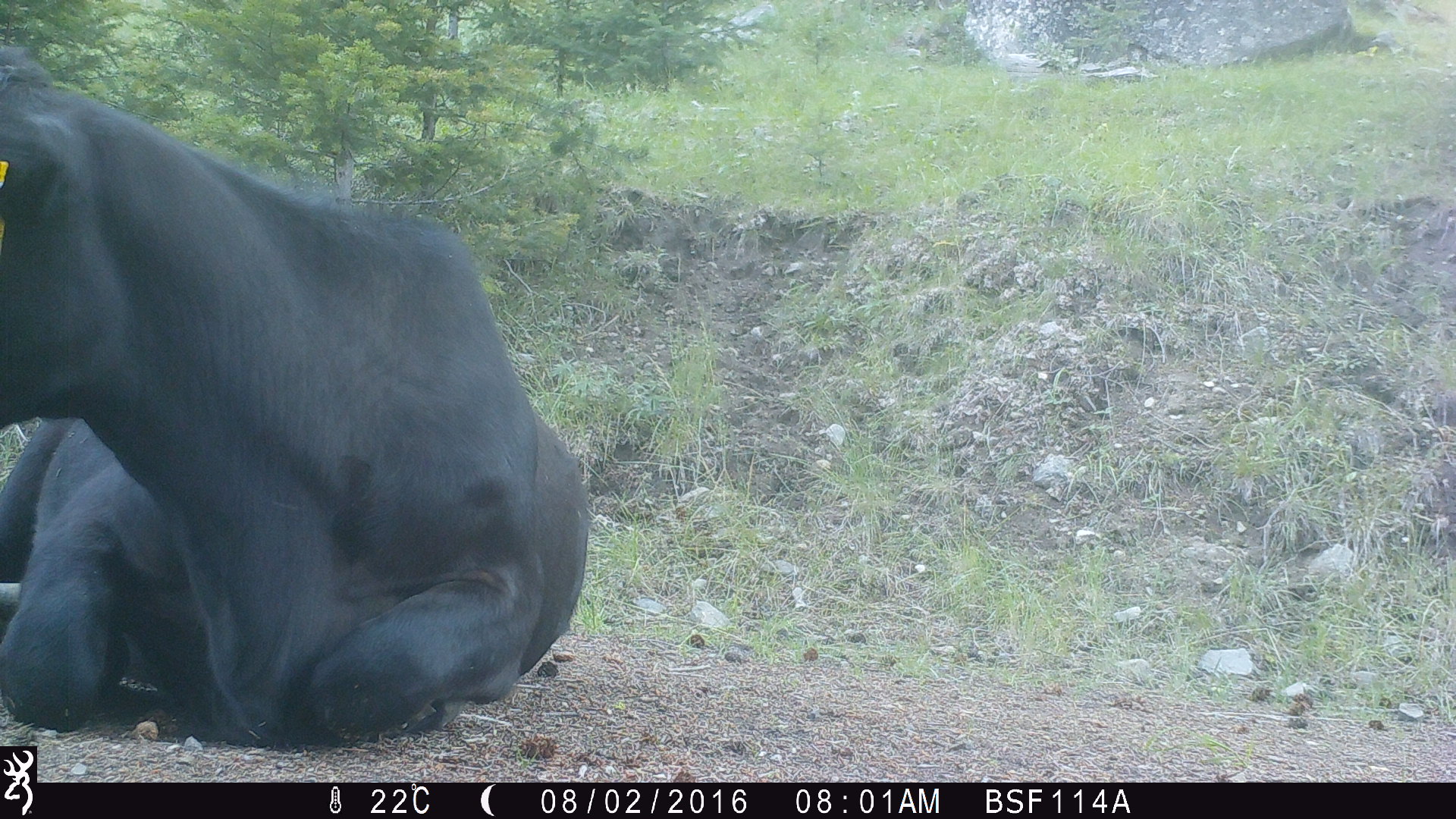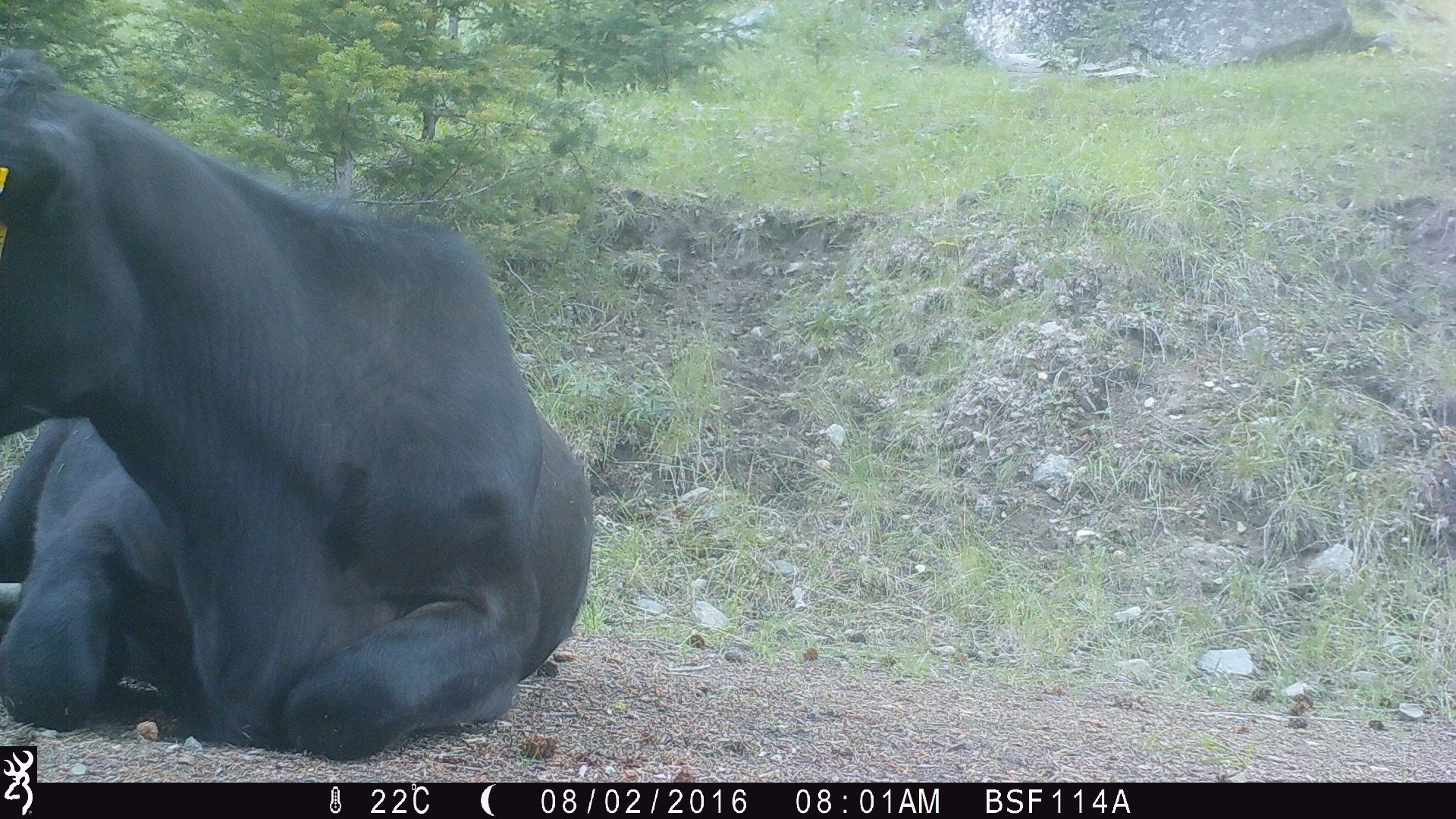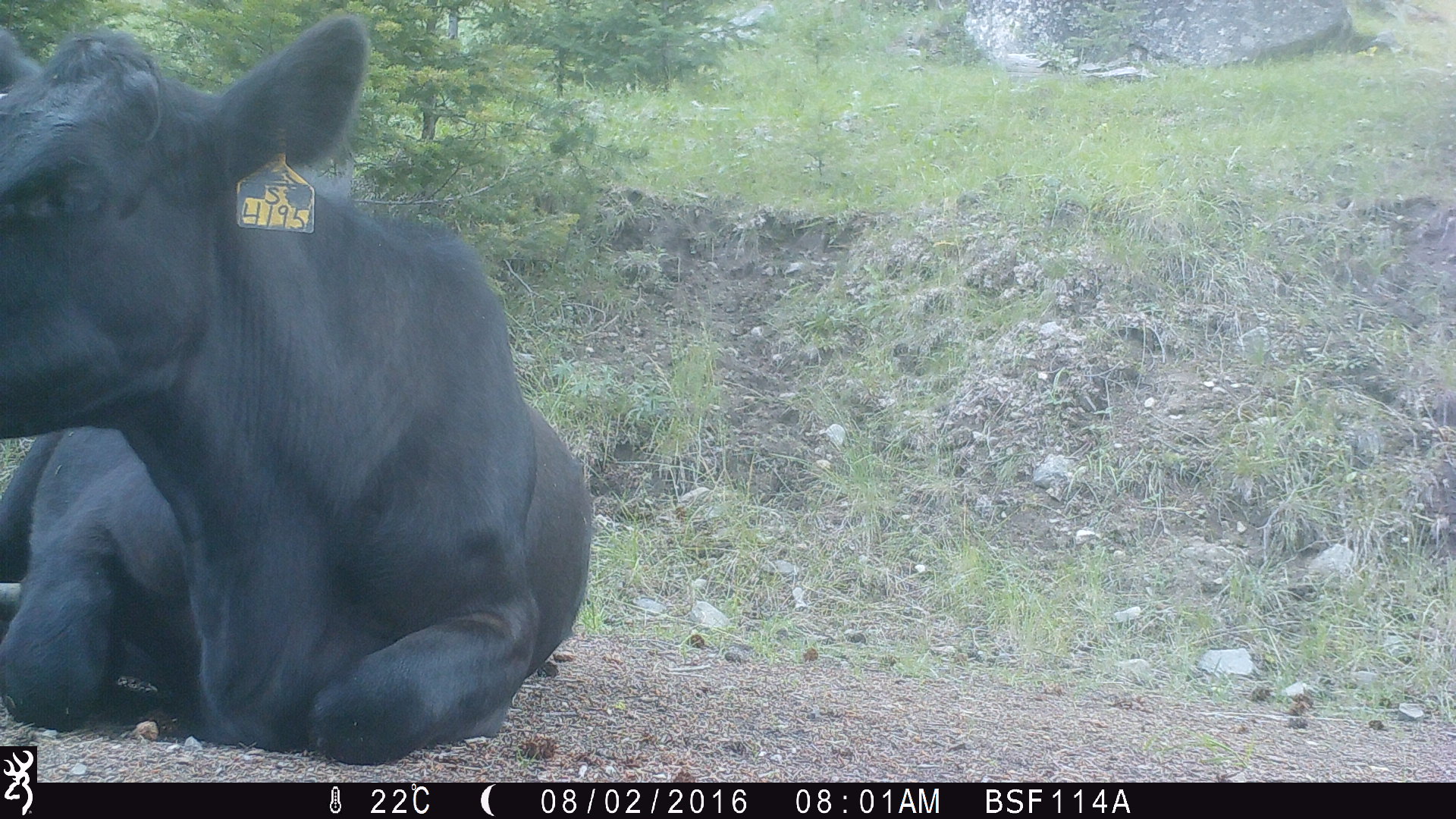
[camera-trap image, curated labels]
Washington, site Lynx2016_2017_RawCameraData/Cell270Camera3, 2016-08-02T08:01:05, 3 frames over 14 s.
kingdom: Animalia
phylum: Chordata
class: Mammalia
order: Artiodactyla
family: Bovidae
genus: Bos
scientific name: Bos taurus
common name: domestic cattle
Domestic cattle (Bos taurus). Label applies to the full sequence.